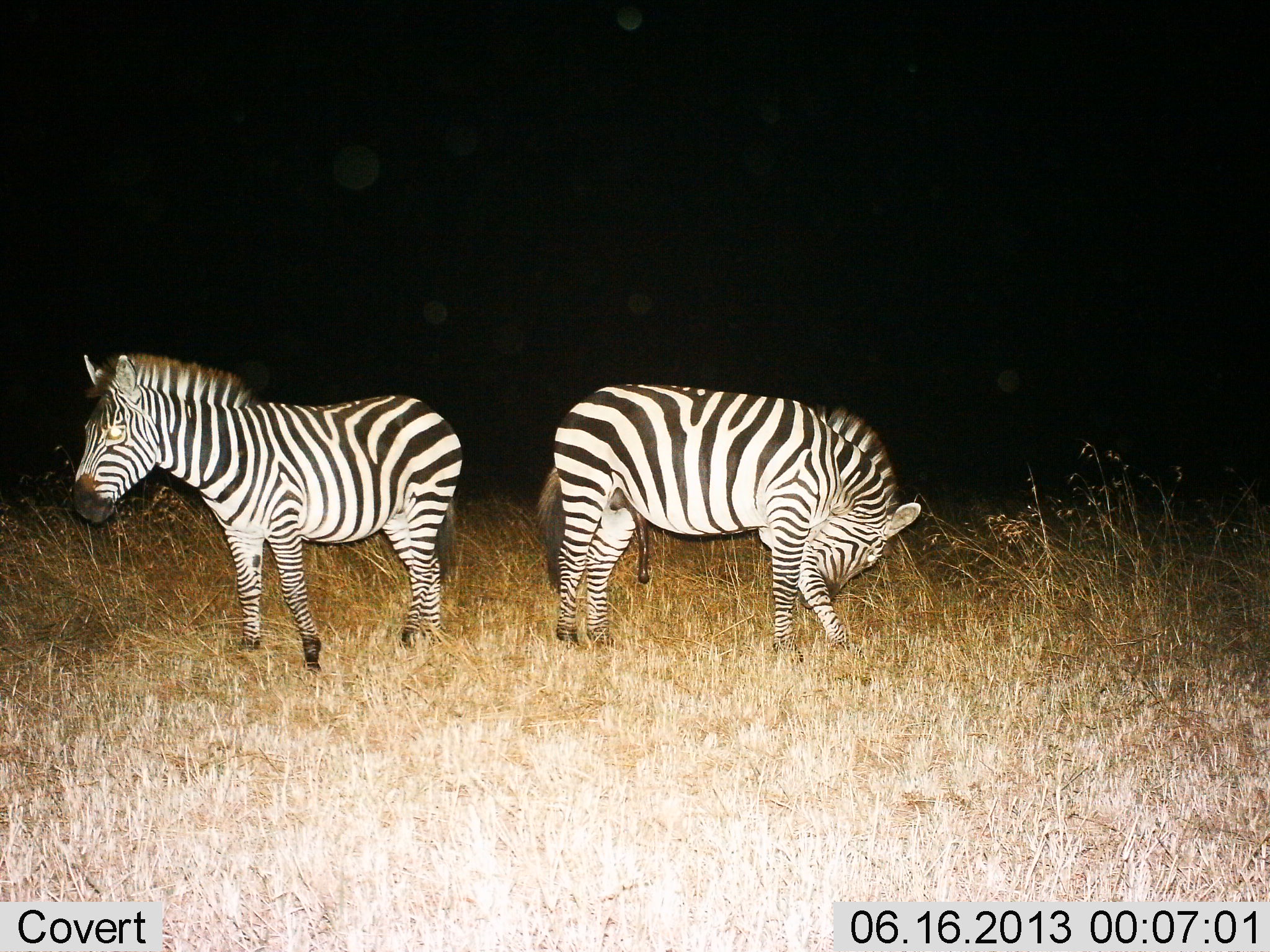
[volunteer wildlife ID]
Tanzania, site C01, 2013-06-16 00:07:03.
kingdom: Animalia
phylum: Chordata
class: Mammalia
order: Perissodactyla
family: Equidae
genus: Equus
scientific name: Equus quagga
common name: plains zebra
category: zebra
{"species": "zebra (plains zebra) (Equus quagga)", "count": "2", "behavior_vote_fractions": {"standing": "95%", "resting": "0%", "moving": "5%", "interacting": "5%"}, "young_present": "0%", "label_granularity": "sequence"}